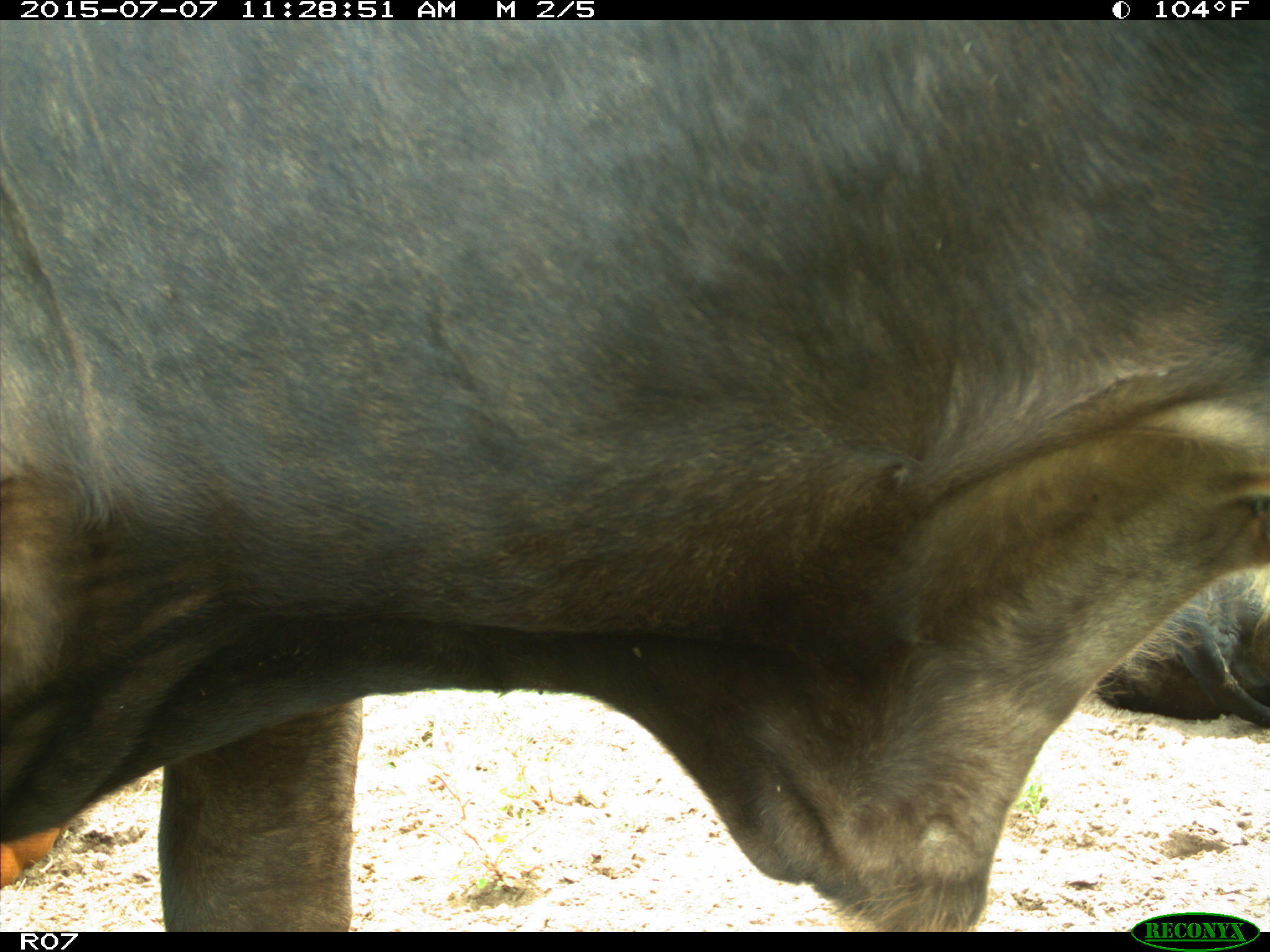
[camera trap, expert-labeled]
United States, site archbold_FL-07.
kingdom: Animalia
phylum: Chordata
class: Mammalia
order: Artiodactyla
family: Bovidae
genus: Bos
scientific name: Bos taurus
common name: domestic cow